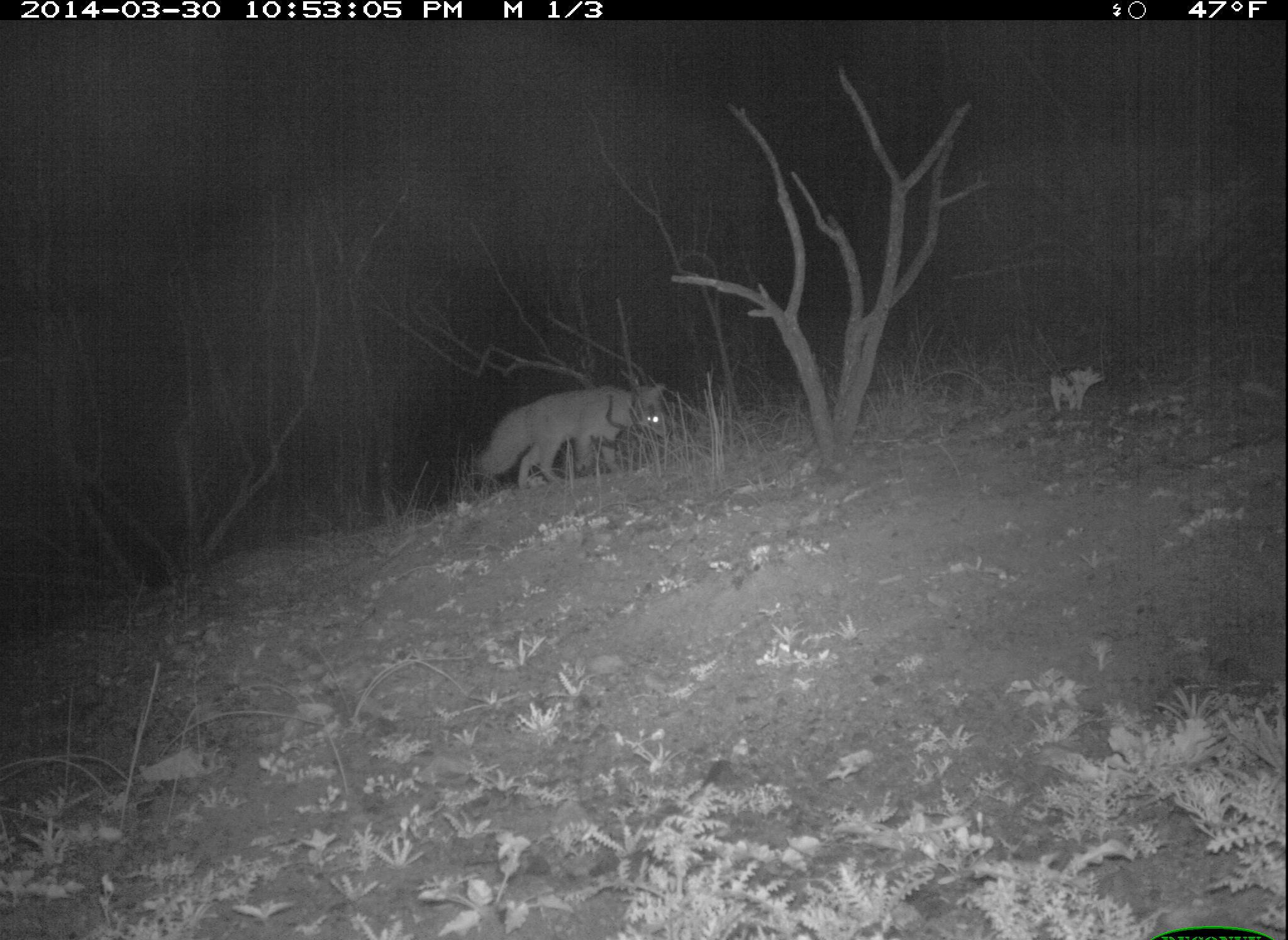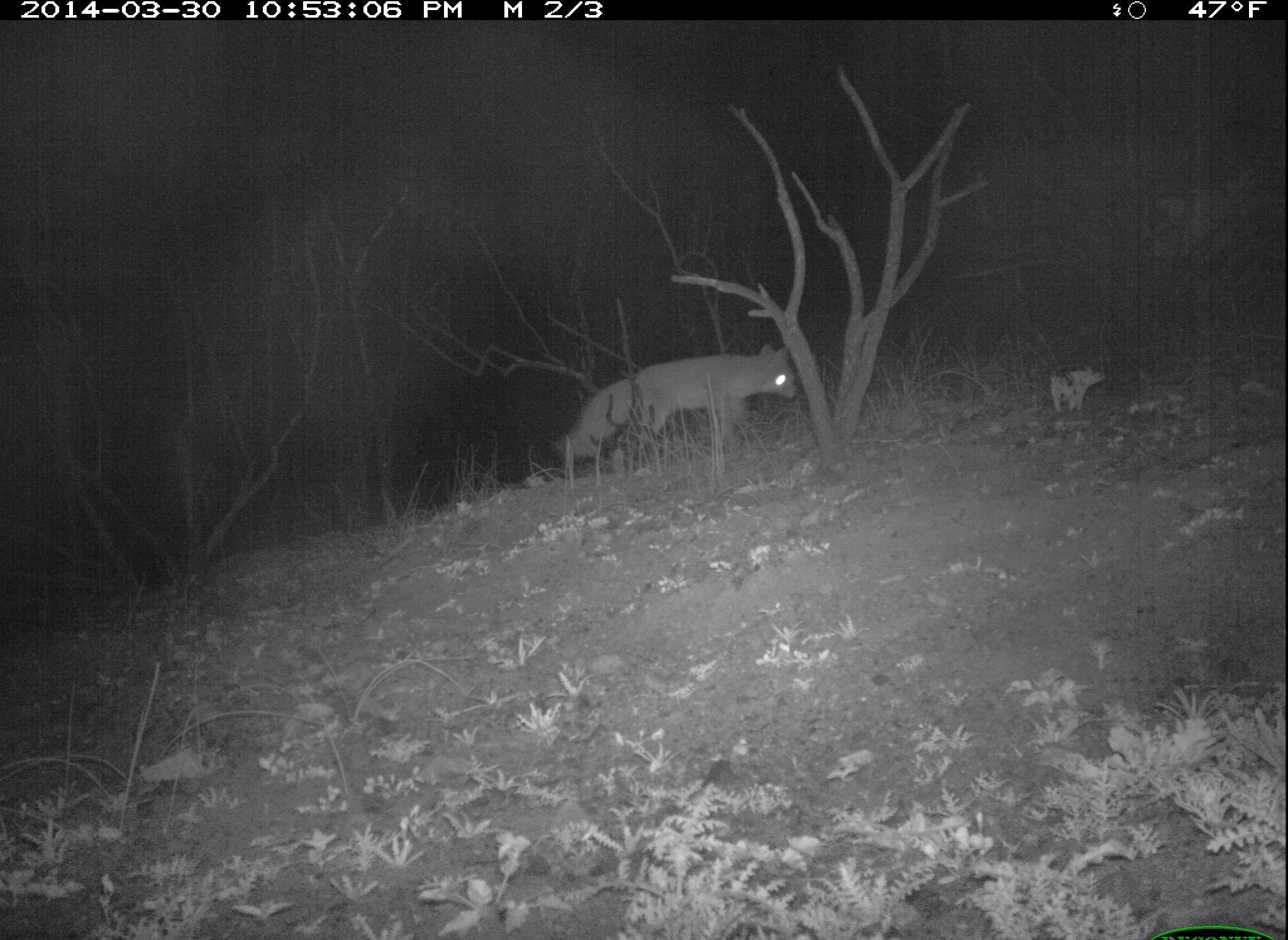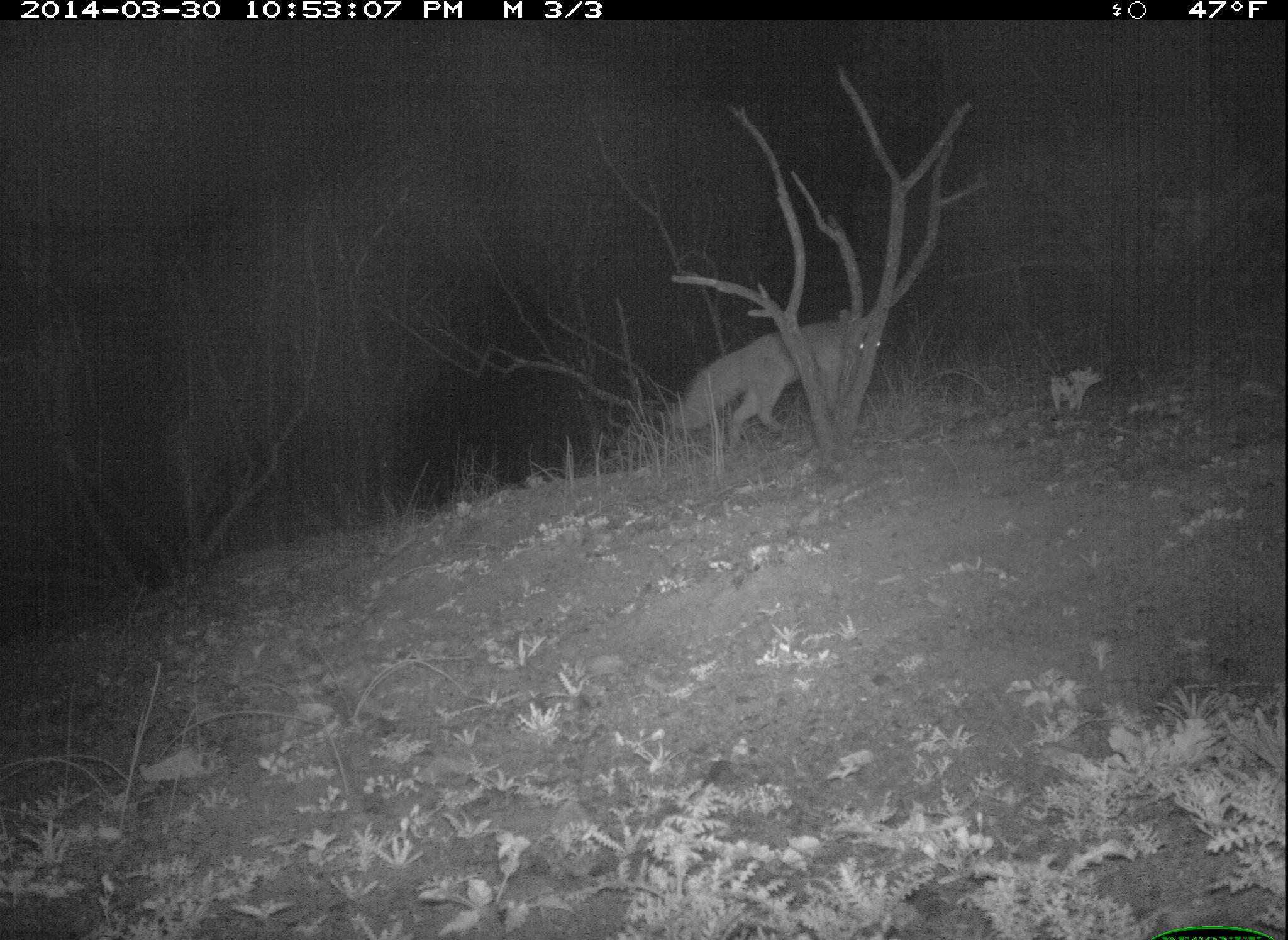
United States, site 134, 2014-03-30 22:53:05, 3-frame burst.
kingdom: Animalia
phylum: Chordata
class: Mammalia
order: Carnivora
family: Canidae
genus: Urocyon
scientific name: Urocyon cinereoargenteus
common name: gray fox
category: fox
Fox (gray fox) (Urocyon cinereoargenteus).